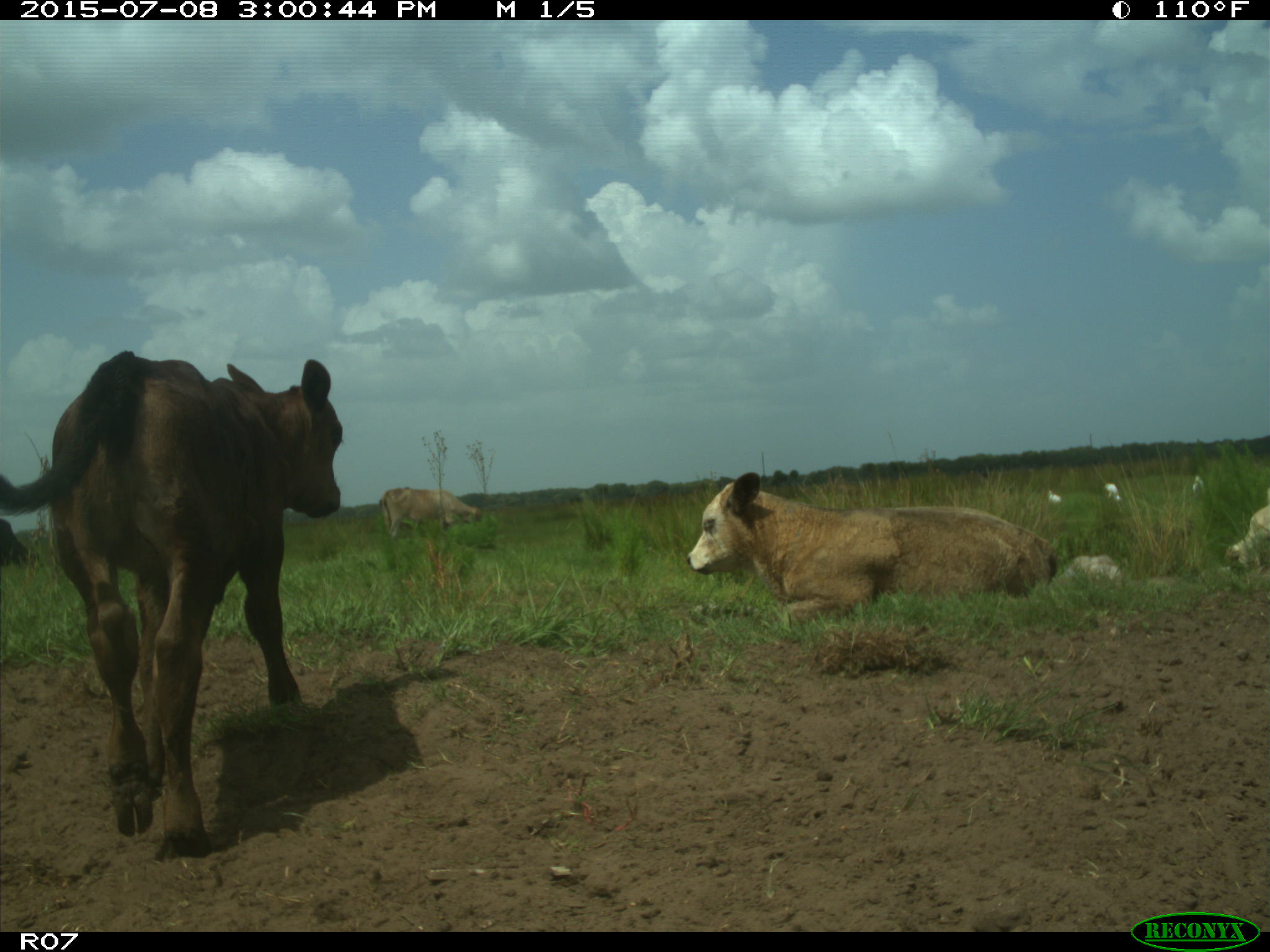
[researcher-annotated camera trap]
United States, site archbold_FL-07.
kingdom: Animalia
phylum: Chordata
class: Mammalia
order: Artiodactyla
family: Bovidae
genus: Bos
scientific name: Bos taurus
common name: domestic cow